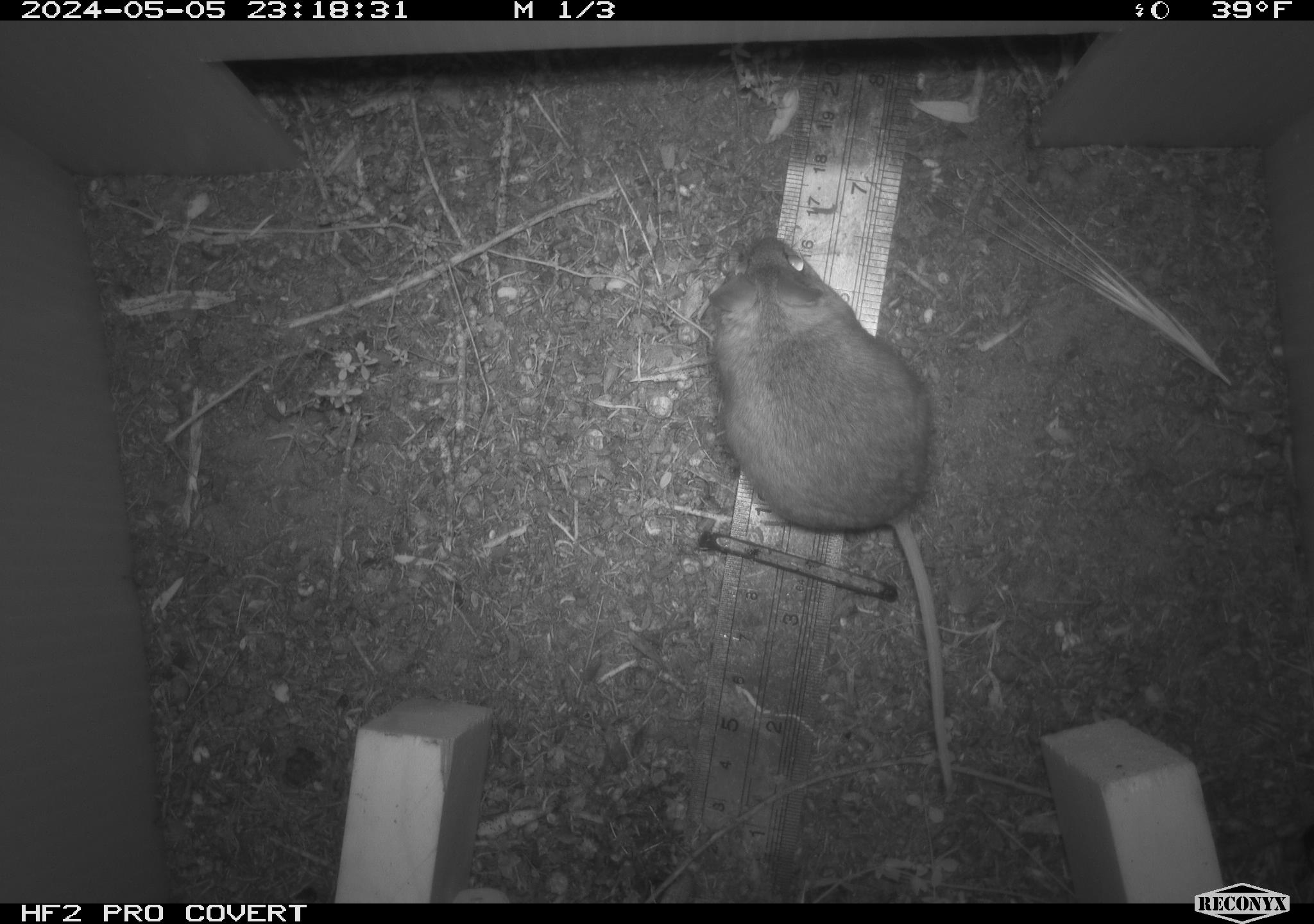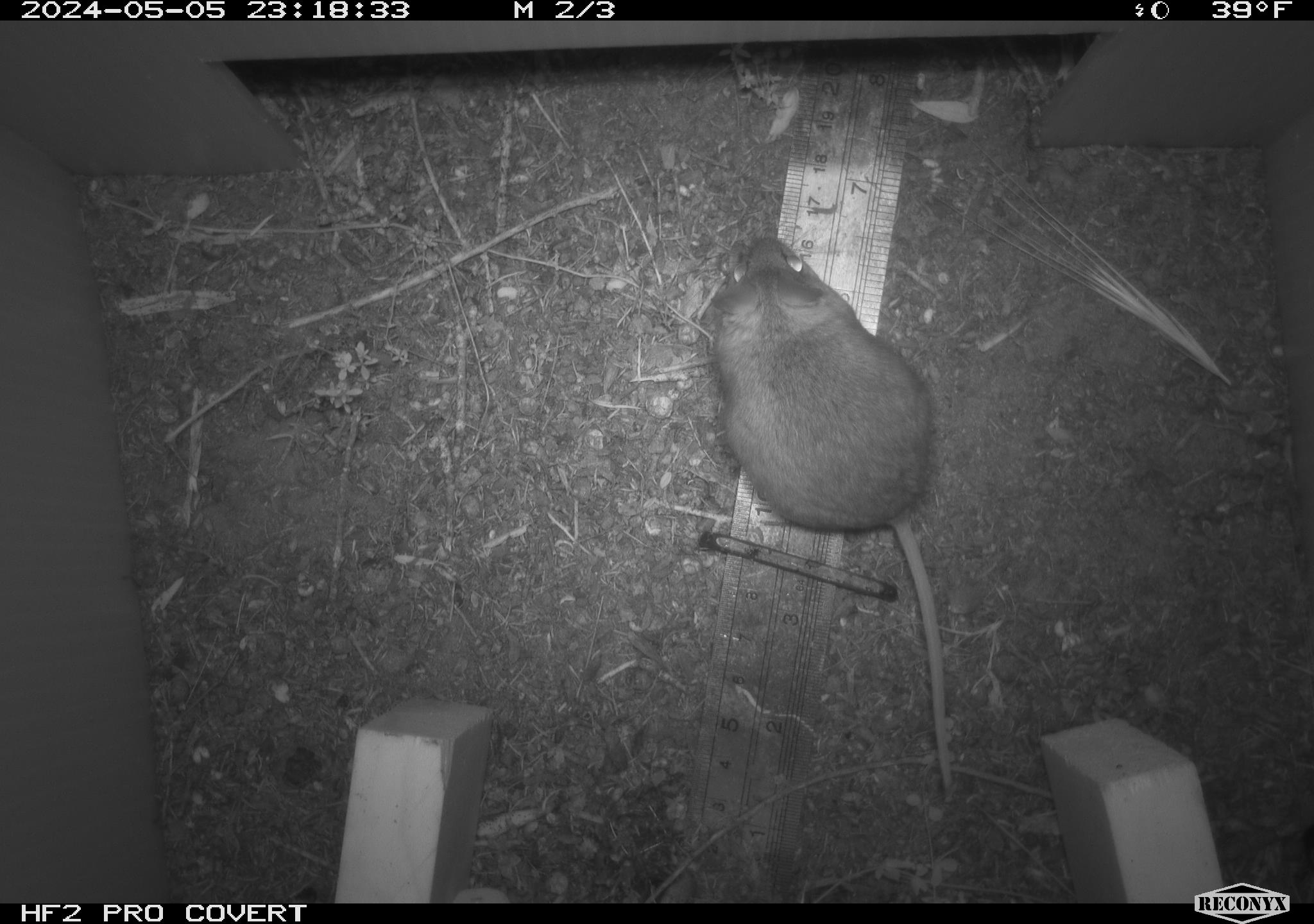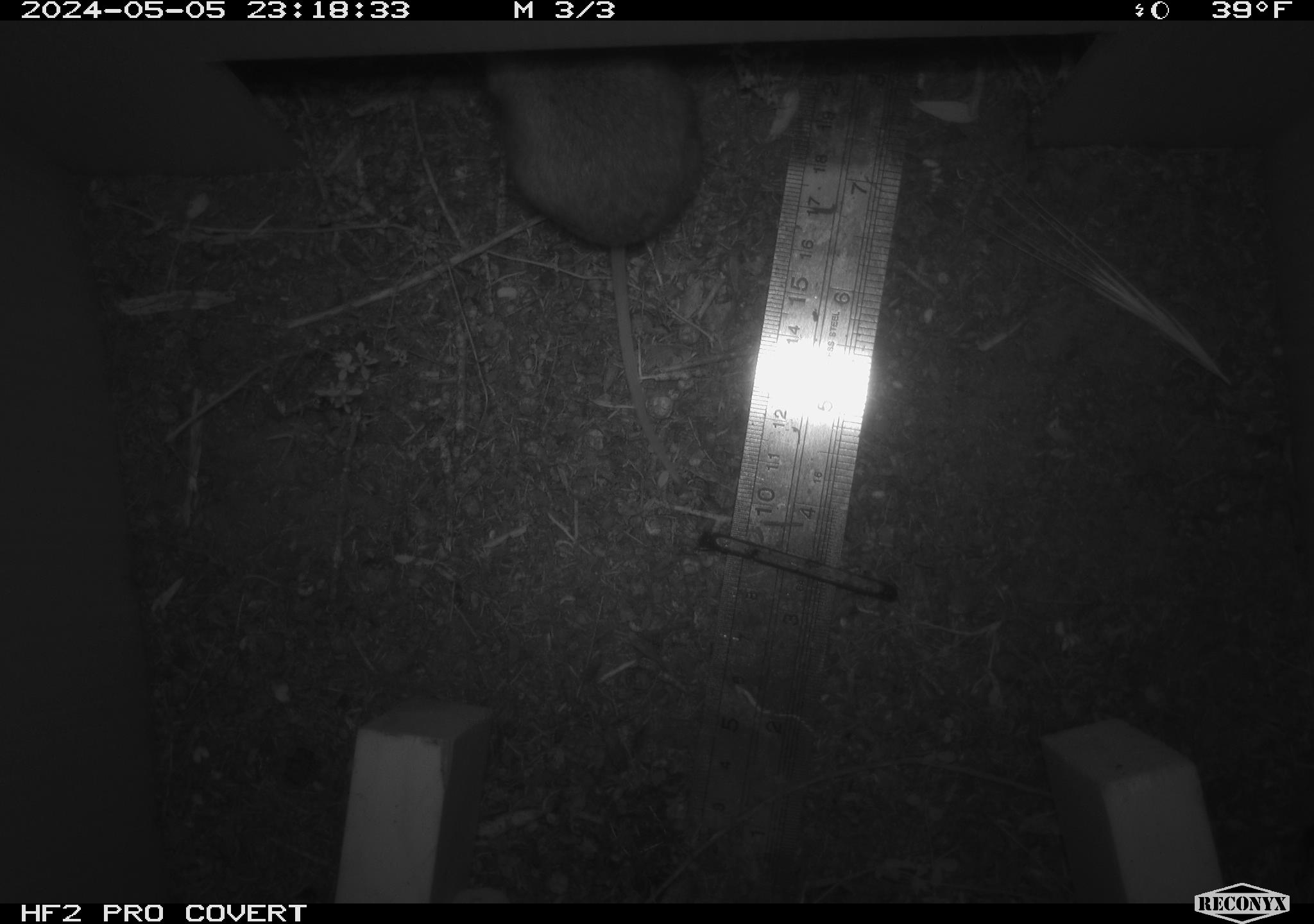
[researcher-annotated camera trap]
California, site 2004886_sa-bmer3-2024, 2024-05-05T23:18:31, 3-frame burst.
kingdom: Animalia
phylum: Chordata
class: Mammalia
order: Rodentia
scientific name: Rodentia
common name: mouse species